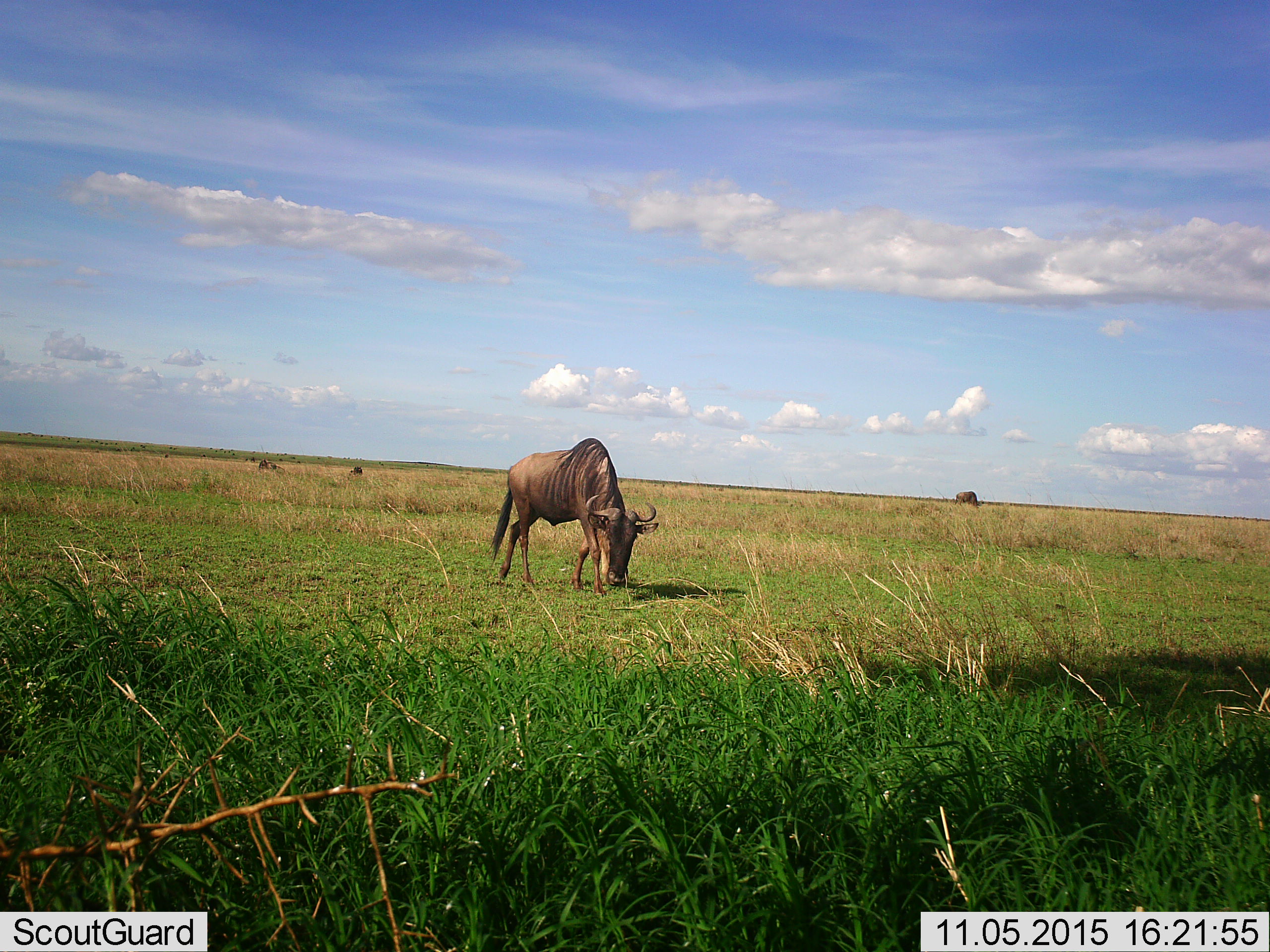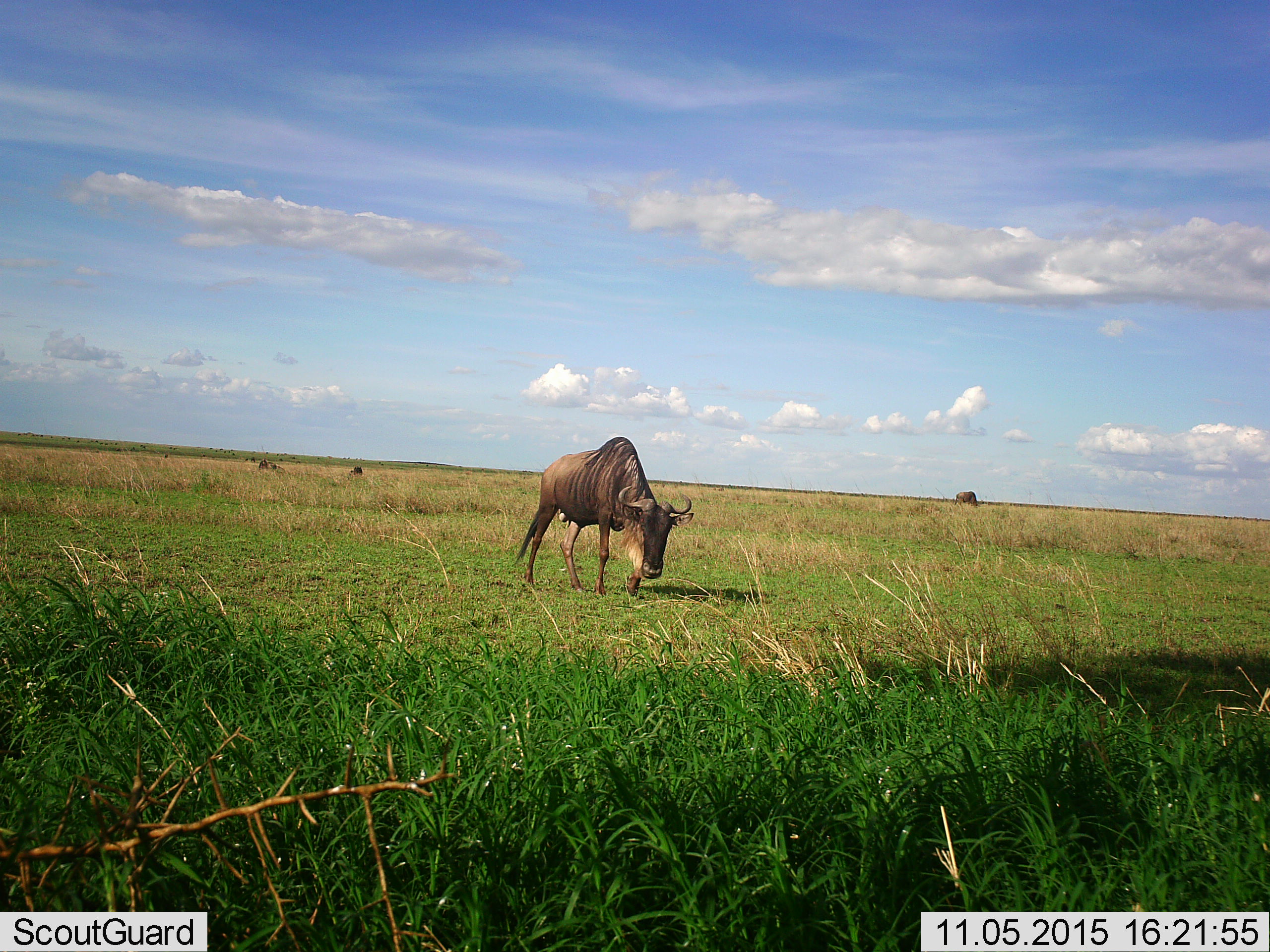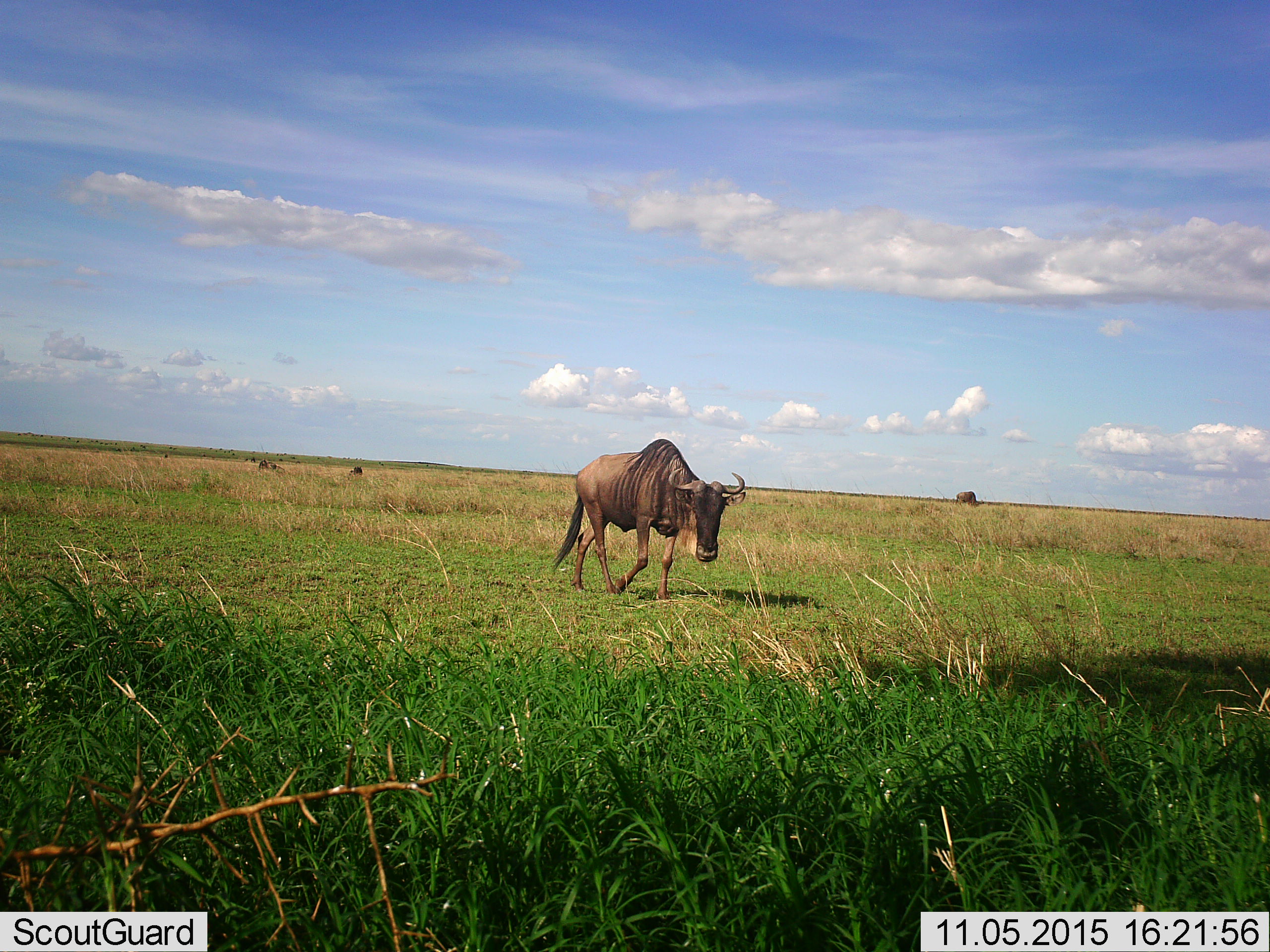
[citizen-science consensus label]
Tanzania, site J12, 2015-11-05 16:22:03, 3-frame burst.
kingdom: Animalia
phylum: Chordata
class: Mammalia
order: Artiodactyla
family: Bovidae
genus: Connochaetes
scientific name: Connochaetes taurinus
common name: blue wildebeest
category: wildebeest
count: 4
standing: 20%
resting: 30%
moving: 70%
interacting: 0%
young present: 0%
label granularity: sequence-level